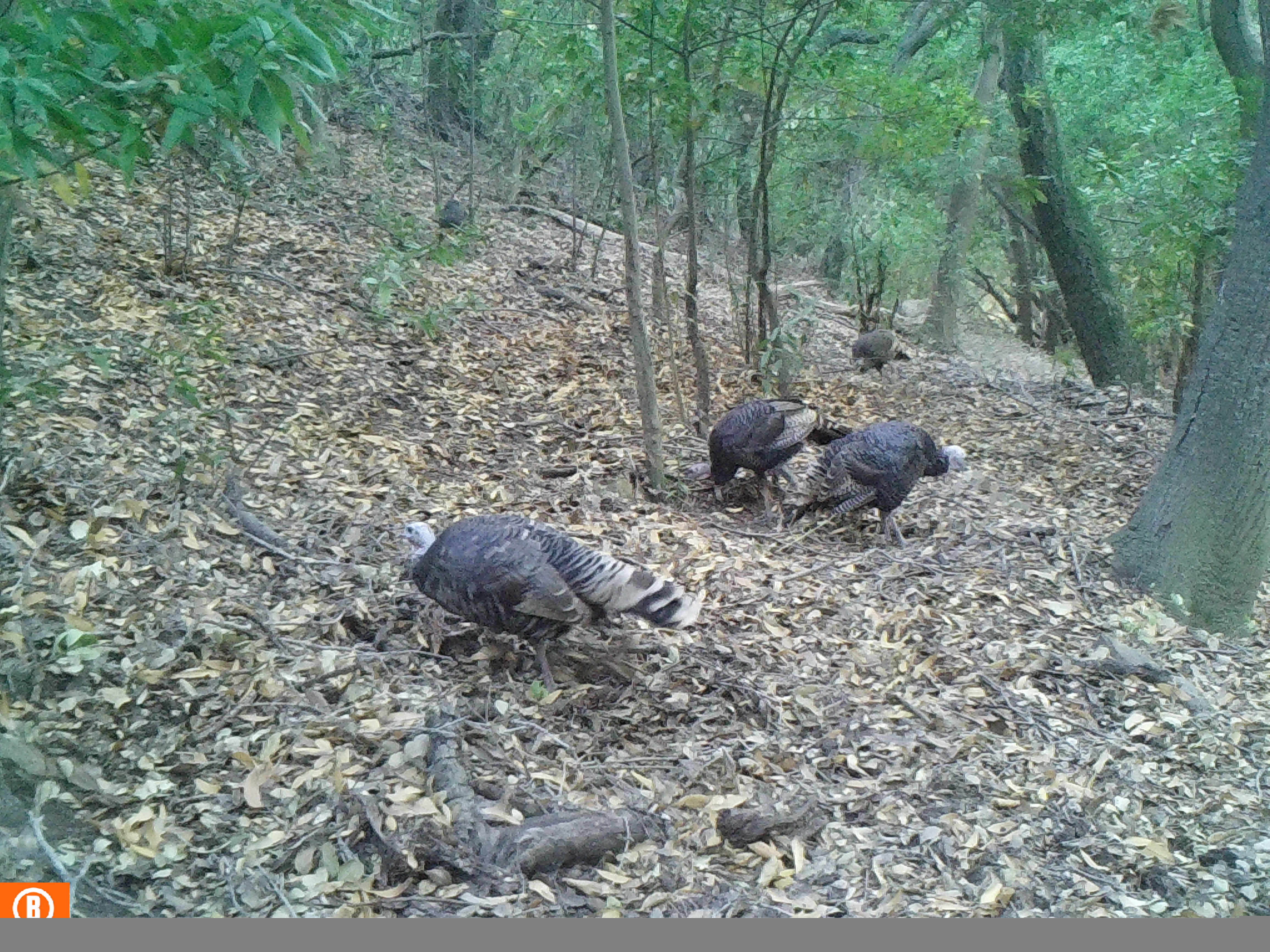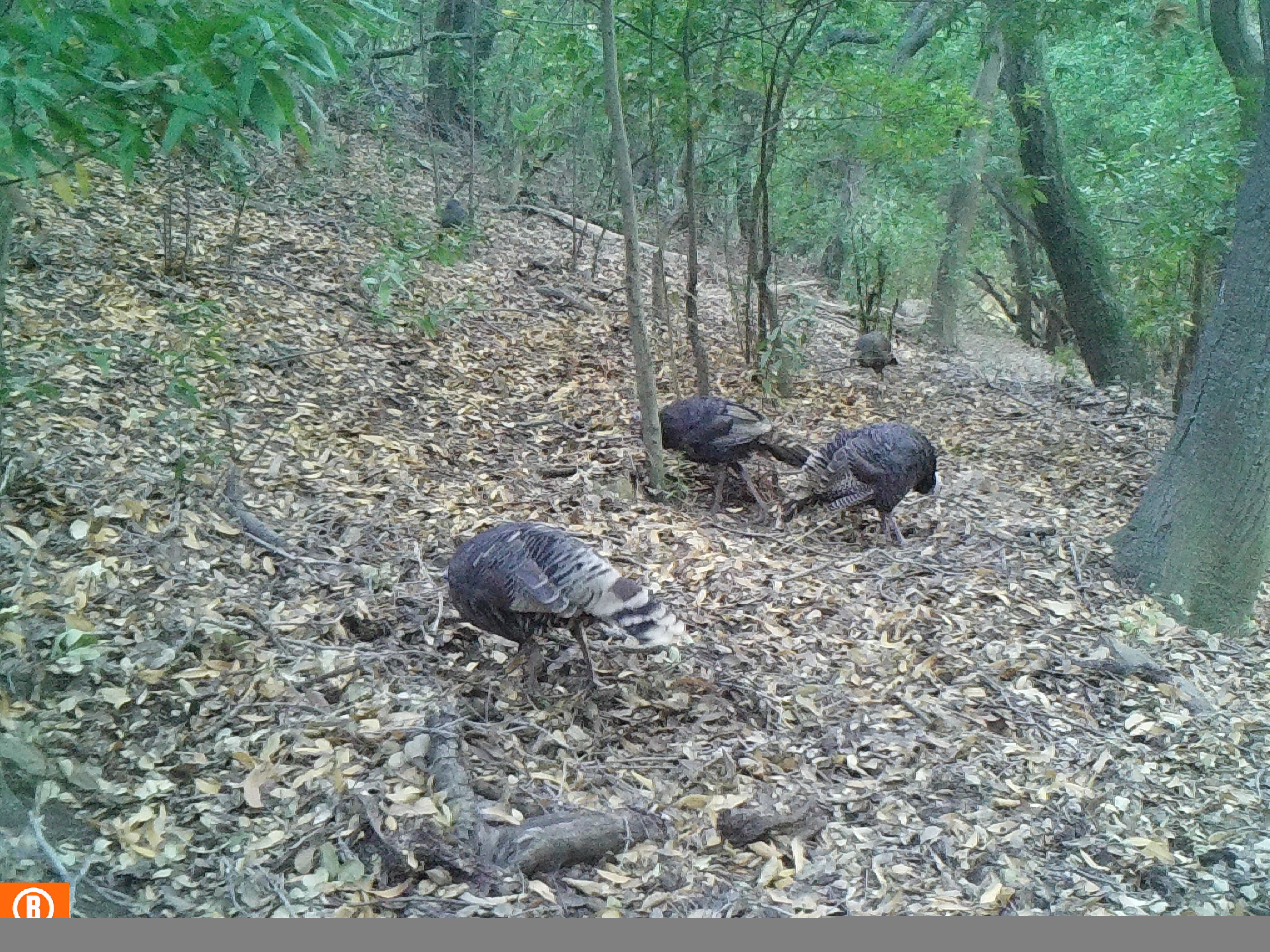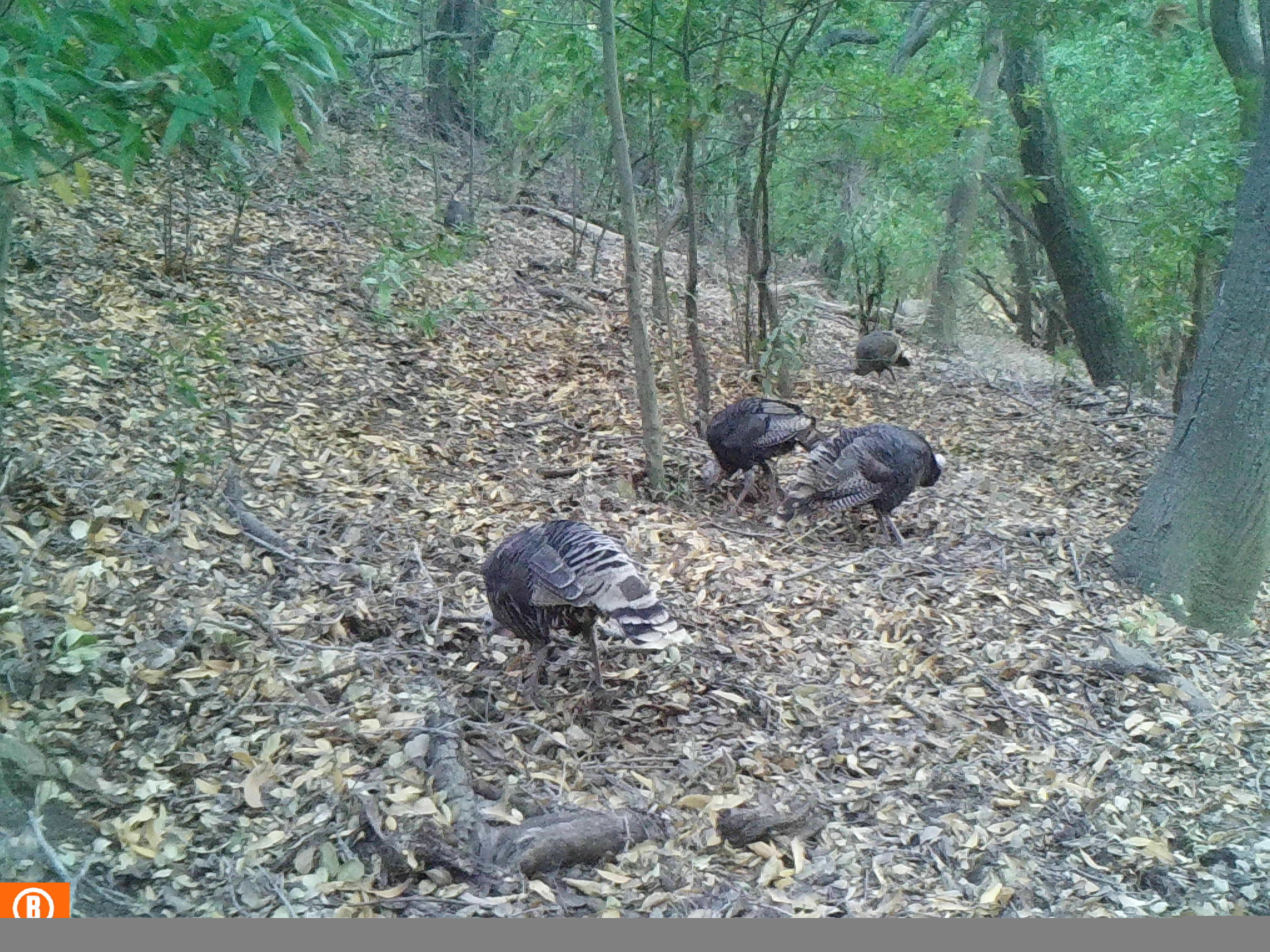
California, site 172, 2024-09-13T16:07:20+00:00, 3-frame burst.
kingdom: Animalia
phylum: Chordata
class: Aves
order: Galliformes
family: Phasianidae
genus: Meleagris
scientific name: Meleagris gallopavo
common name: turkey